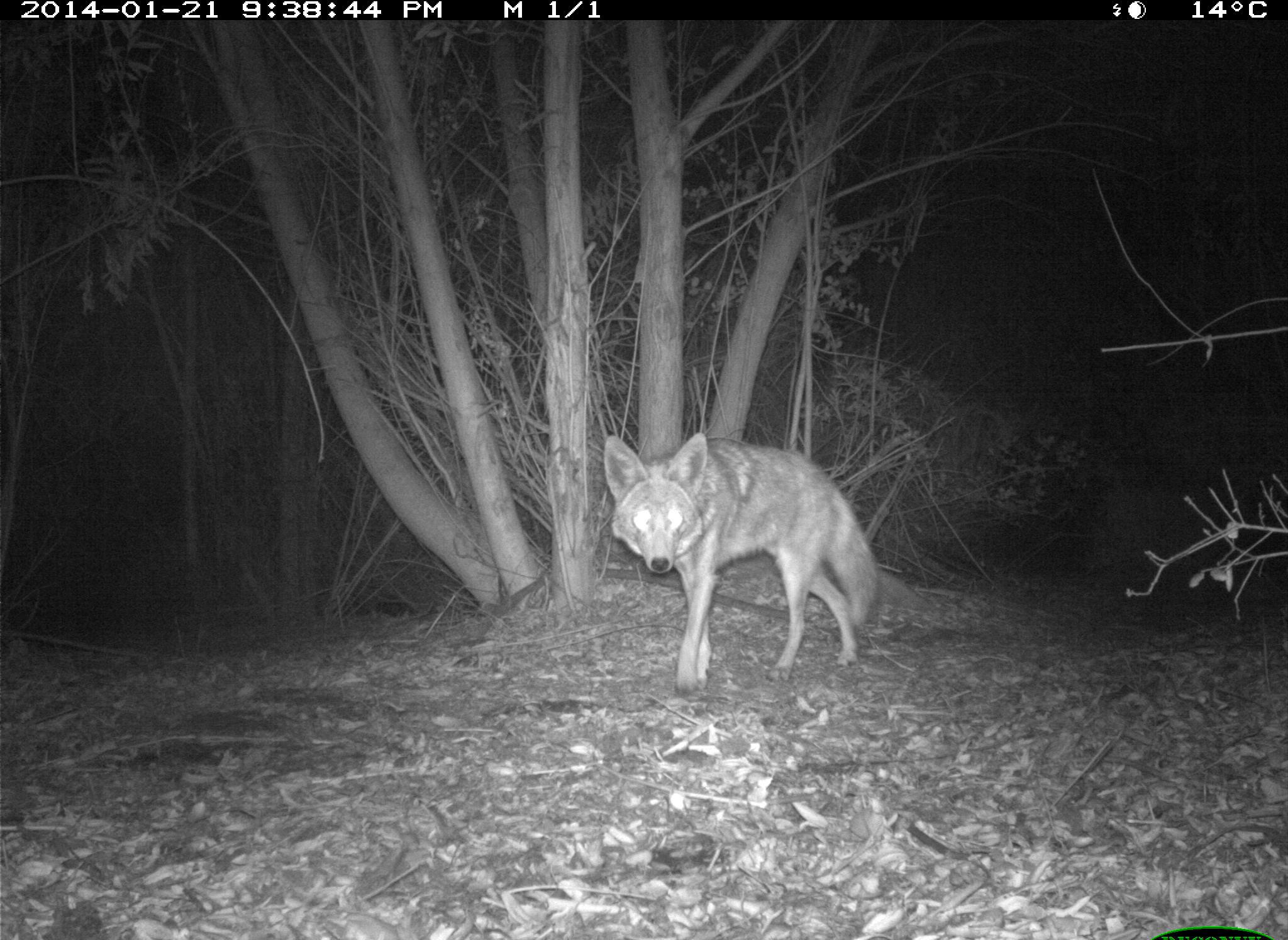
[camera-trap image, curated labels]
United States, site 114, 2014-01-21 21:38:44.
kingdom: Animalia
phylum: Chordata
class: Mammalia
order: Carnivora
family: Canidae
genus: Canis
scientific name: Canis latrans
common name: coyote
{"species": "coyote (Canis latrans)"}